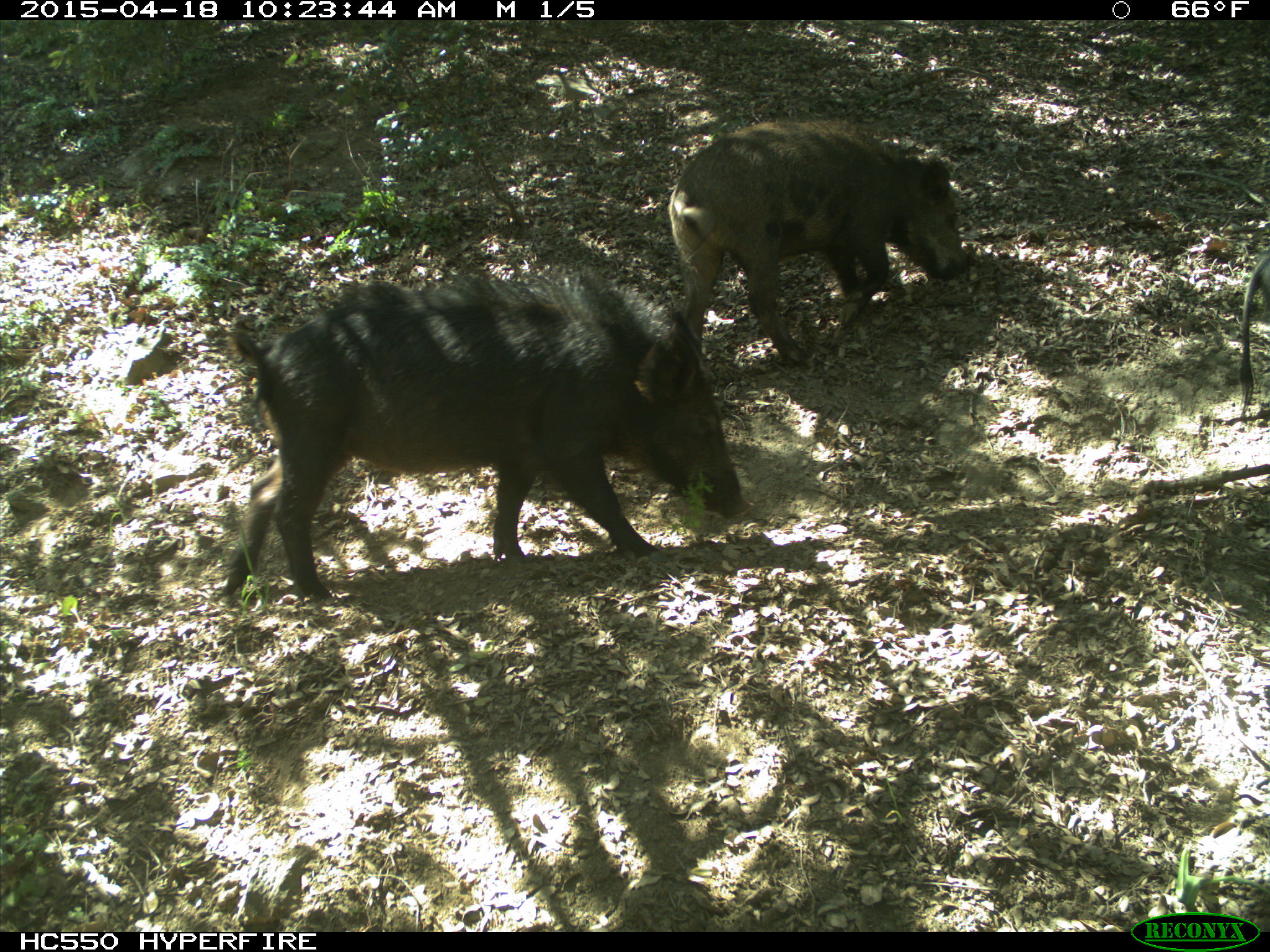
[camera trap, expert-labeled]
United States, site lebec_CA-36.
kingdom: Animalia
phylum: Chordata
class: Mammalia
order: Artiodactyla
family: Suidae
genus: Sus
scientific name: Sus scrofa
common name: wild boar